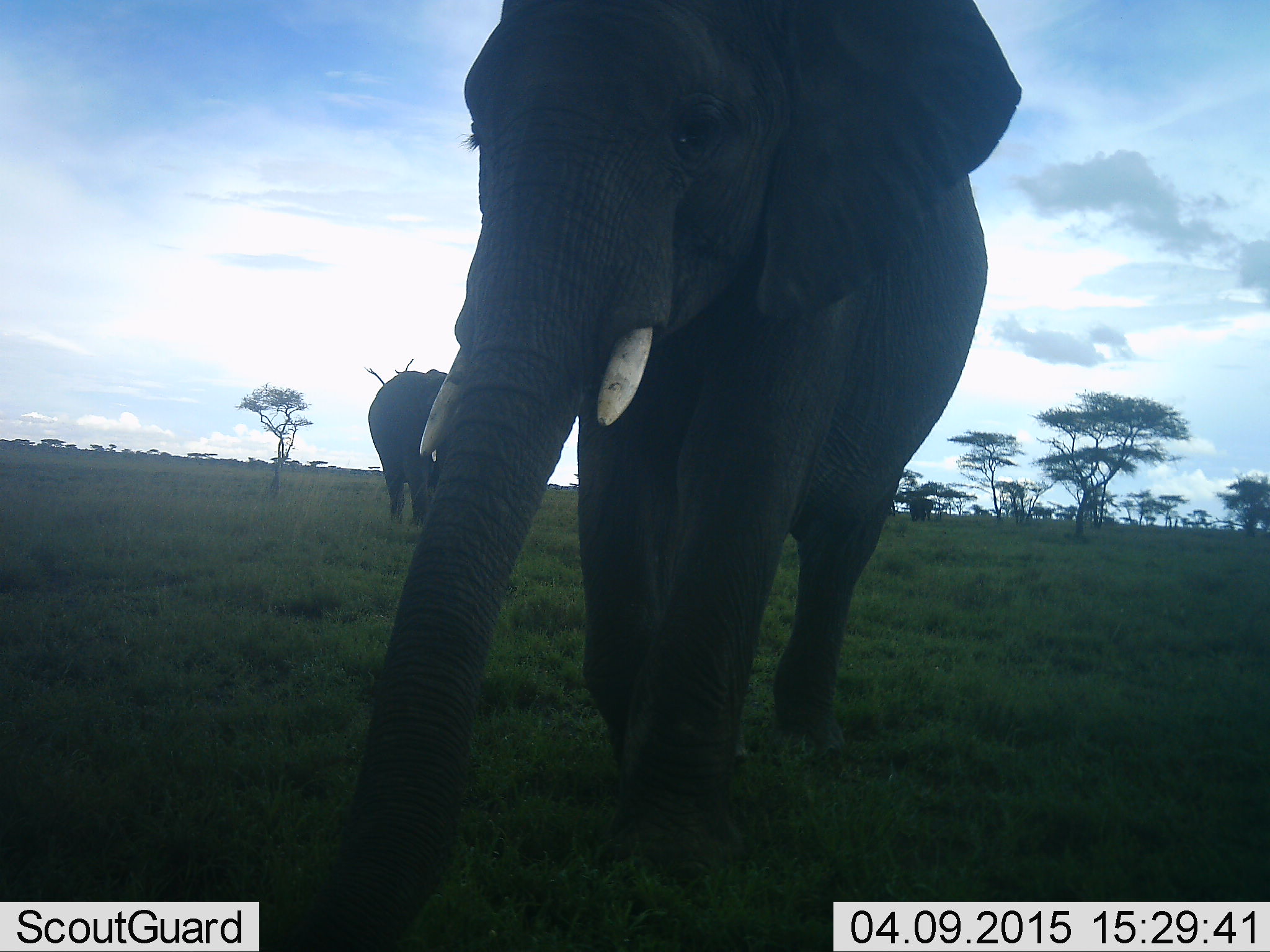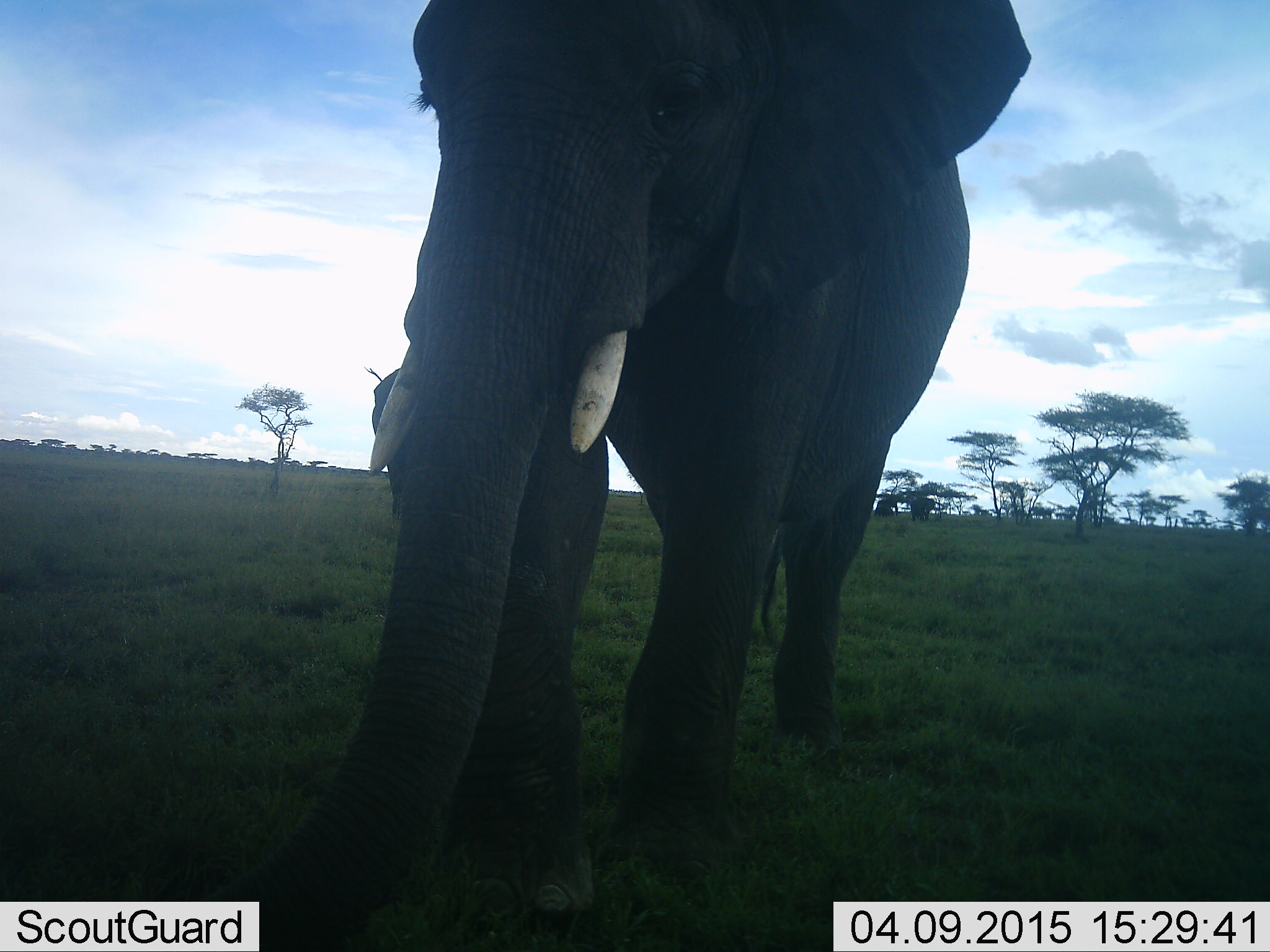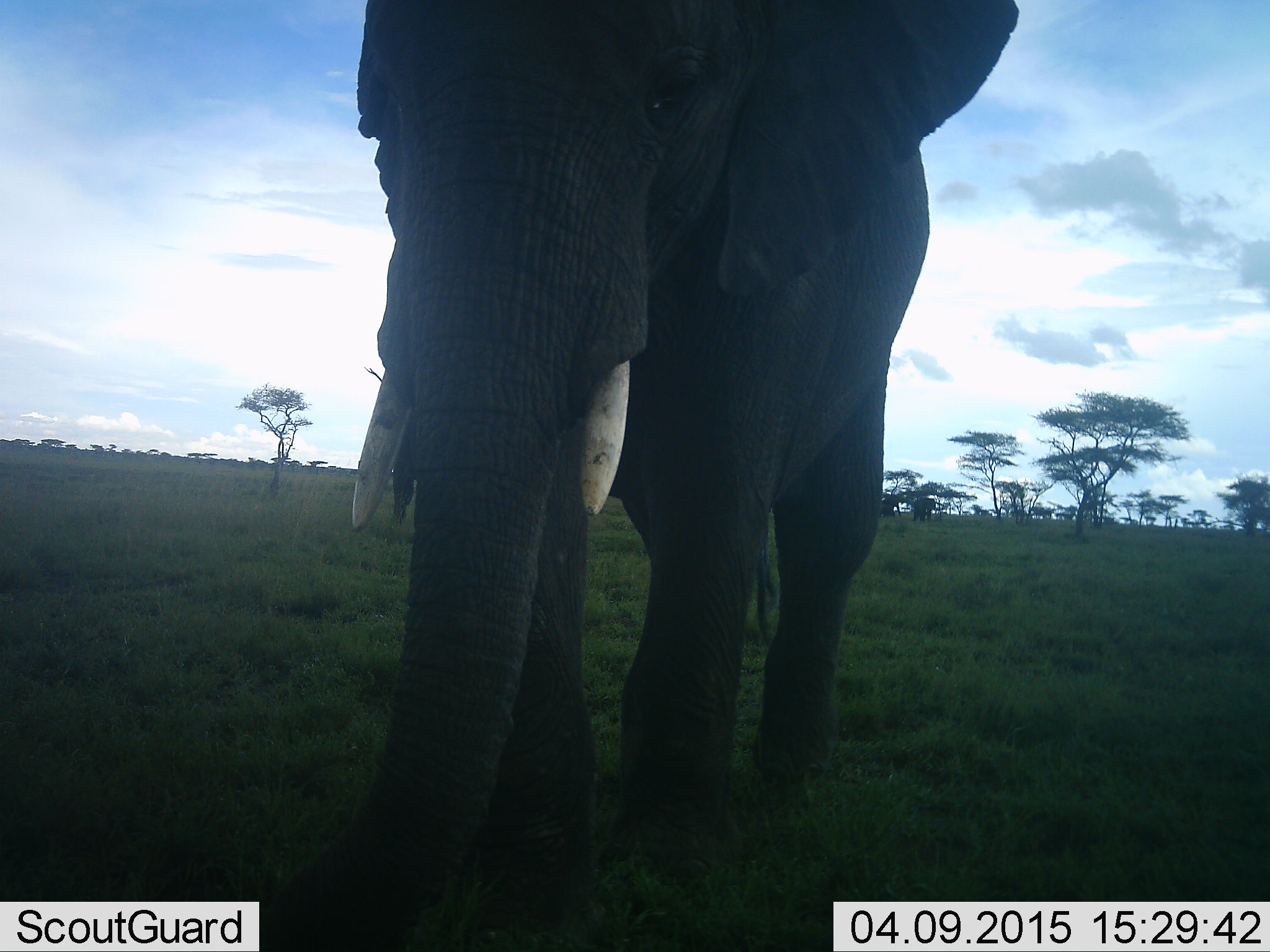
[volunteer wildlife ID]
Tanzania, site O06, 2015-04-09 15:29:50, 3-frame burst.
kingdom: Animalia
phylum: Chordata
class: Mammalia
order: Proboscidea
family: Elephantidae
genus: Loxodonta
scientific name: Loxodonta africana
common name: african bush elephant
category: elephant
Elephant (african bush elephant) (Loxodonta africana), count 2. Behavior (volunteer vote fractions): standing 44%, resting 11%, moving 56%, interacting 0%. Young present (vote fraction): 0%. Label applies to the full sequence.